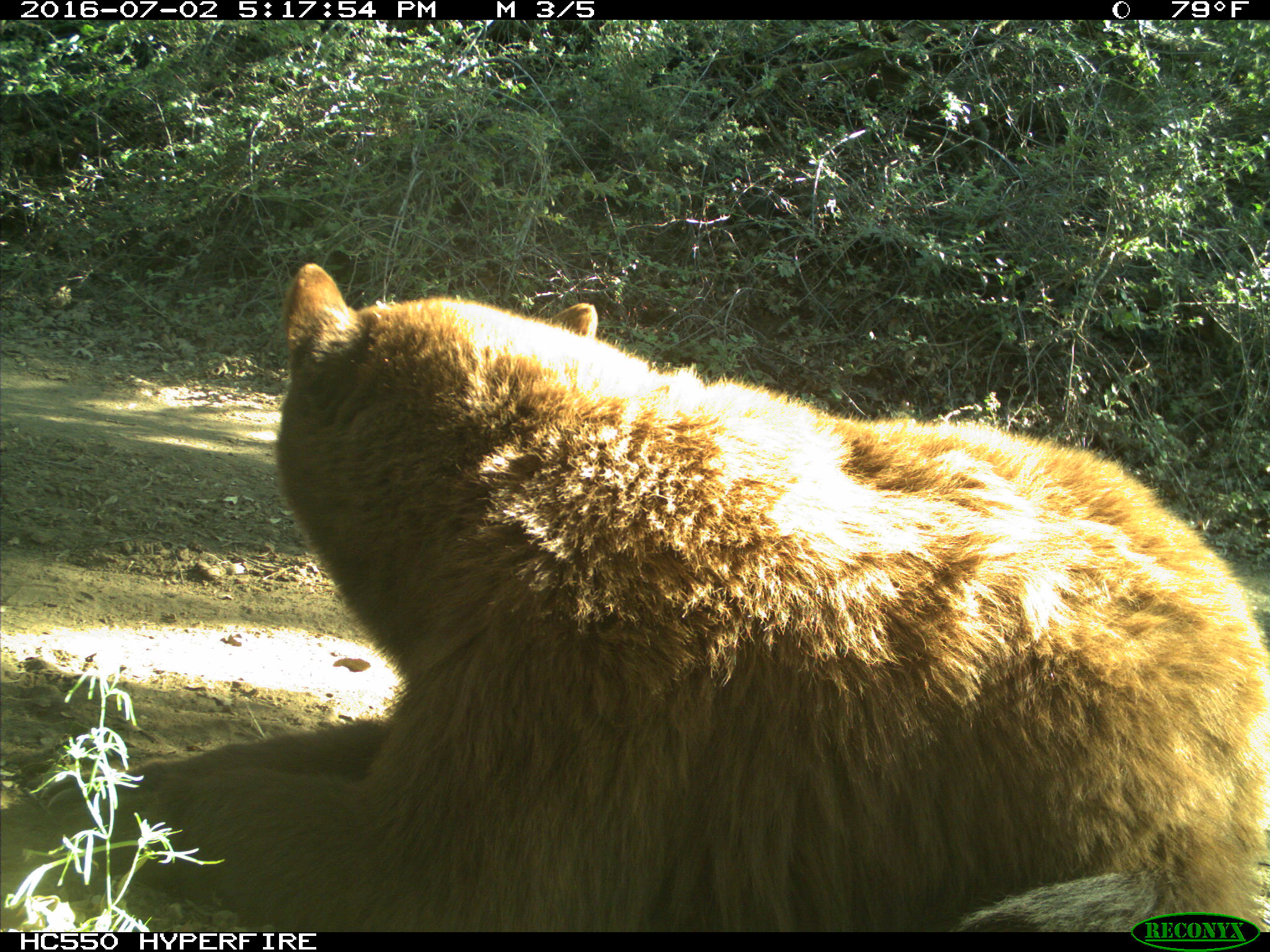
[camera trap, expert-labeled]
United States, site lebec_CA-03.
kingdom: Animalia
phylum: Chordata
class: Mammalia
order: Carnivora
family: Ursidae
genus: Ursus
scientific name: Ursus americanus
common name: american black bear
Ursus americanus (american black bear).